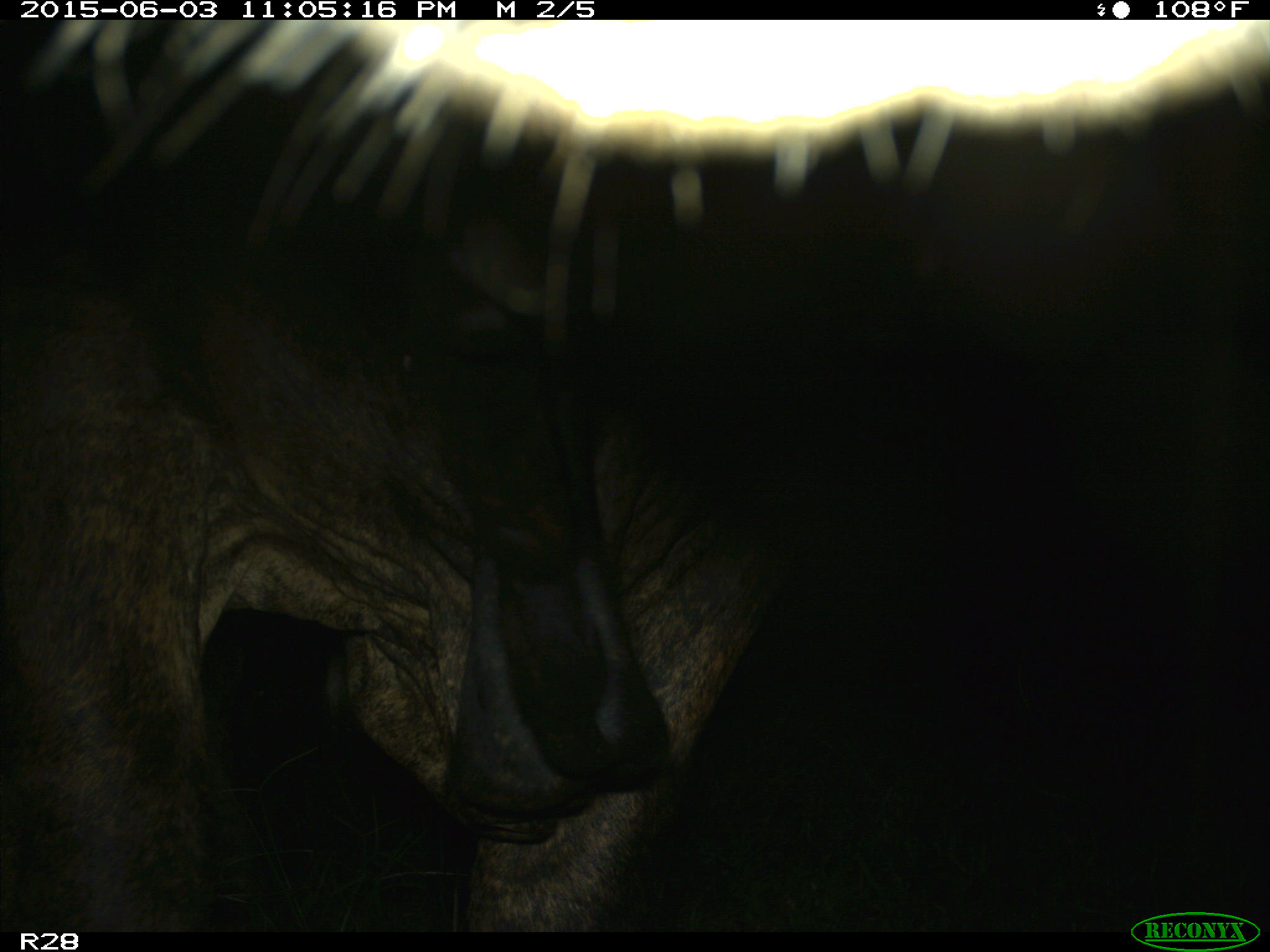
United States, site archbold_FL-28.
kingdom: Animalia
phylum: Chordata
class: Mammalia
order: Artiodactyla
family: Bovidae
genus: Bos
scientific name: Bos taurus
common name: domestic cow